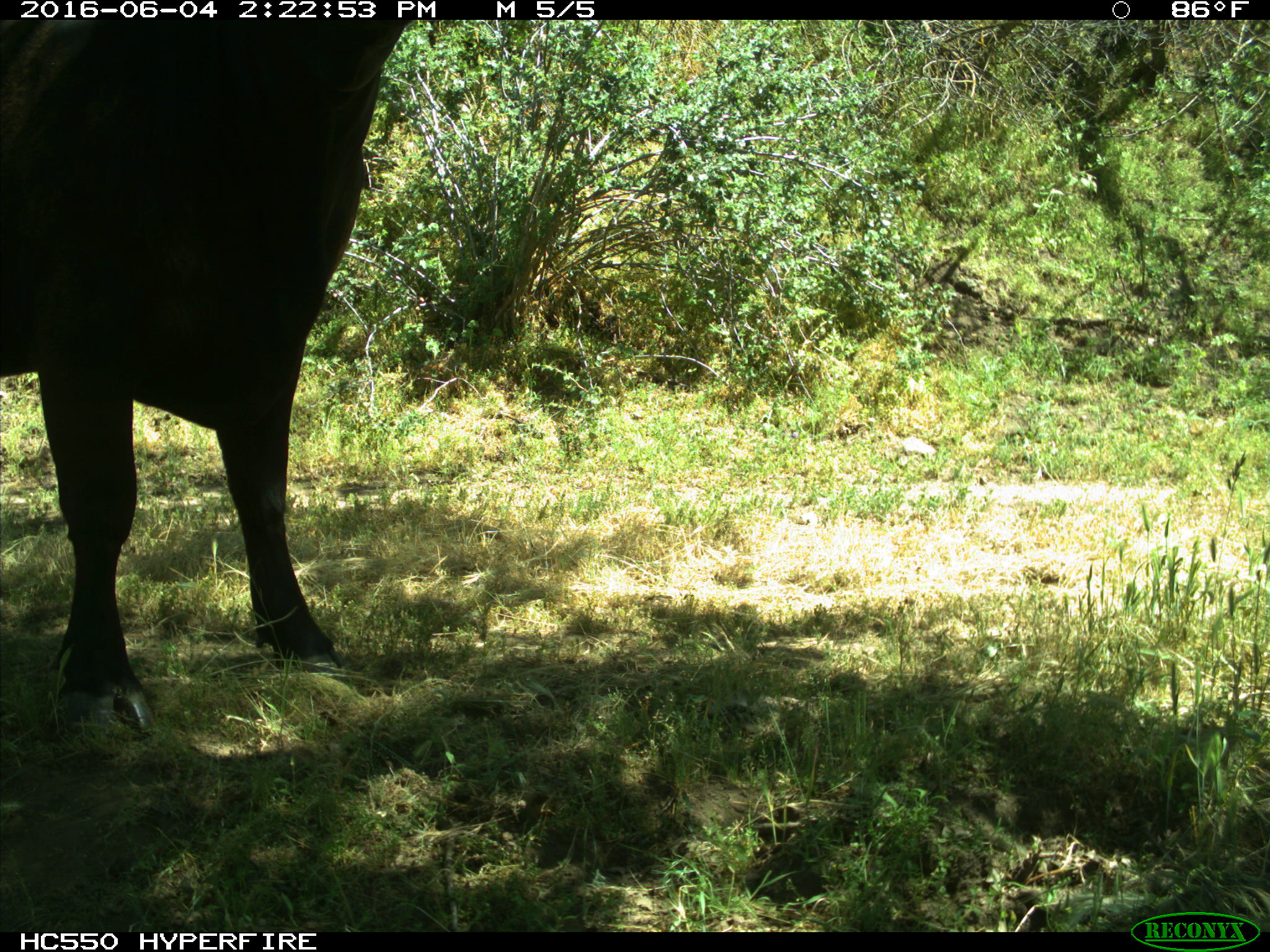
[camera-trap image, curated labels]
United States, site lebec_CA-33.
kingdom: Animalia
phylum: Chordata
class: Mammalia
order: Artiodactyla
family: Bovidae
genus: Bos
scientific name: Bos taurus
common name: domestic cow